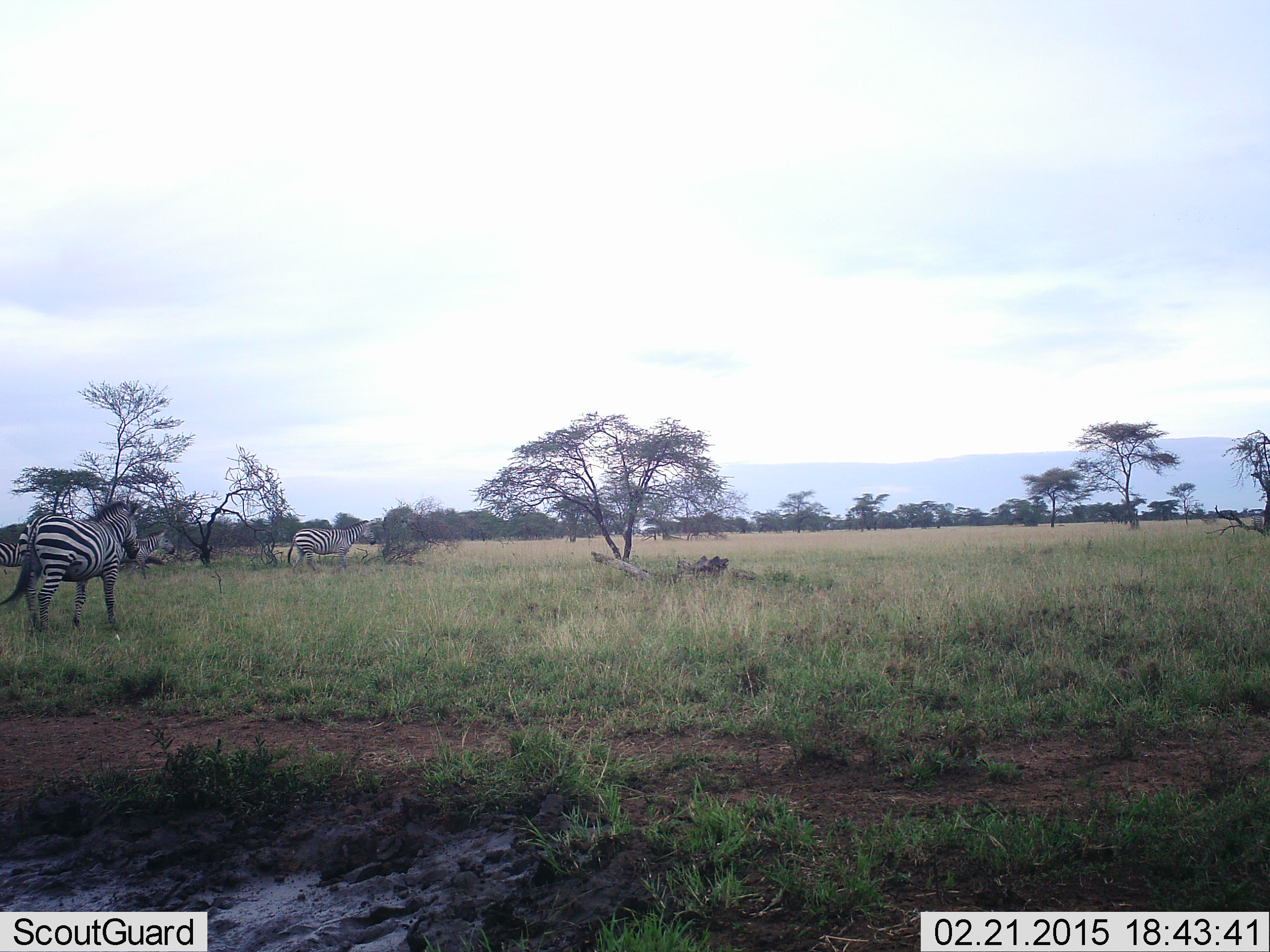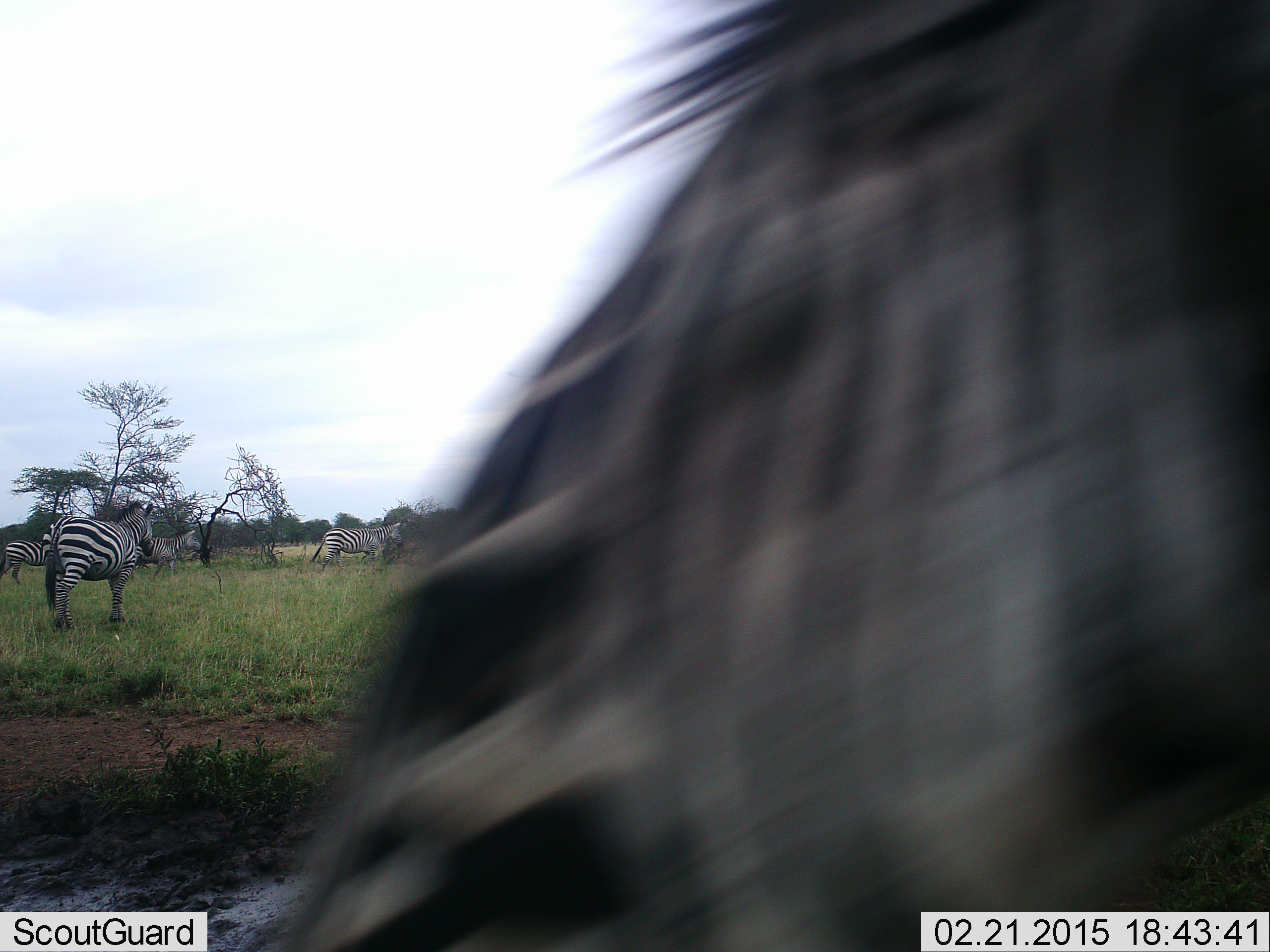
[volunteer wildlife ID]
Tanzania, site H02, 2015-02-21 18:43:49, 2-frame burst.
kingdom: Animalia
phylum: Chordata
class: Mammalia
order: Perissodactyla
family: Equidae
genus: Equus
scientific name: Equus quagga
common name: plains zebra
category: zebra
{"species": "zebra (plains zebra) (Equus quagga)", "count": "5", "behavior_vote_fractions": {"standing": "60%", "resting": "0%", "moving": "80%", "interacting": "0%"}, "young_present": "0%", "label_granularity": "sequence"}